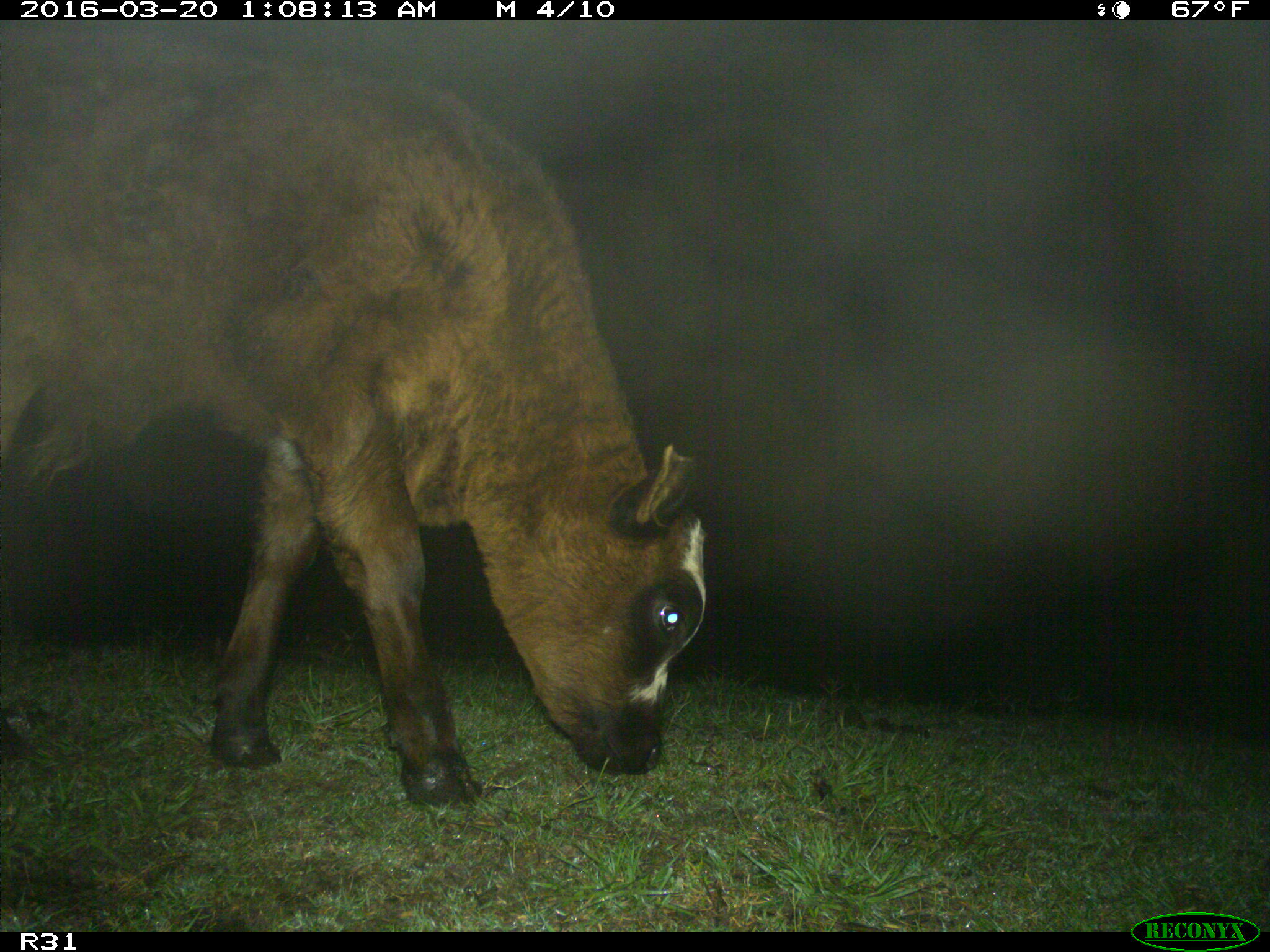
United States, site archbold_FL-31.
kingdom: Animalia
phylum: Chordata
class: Mammalia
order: Artiodactyla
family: Bovidae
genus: Bos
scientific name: Bos taurus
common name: domestic cow